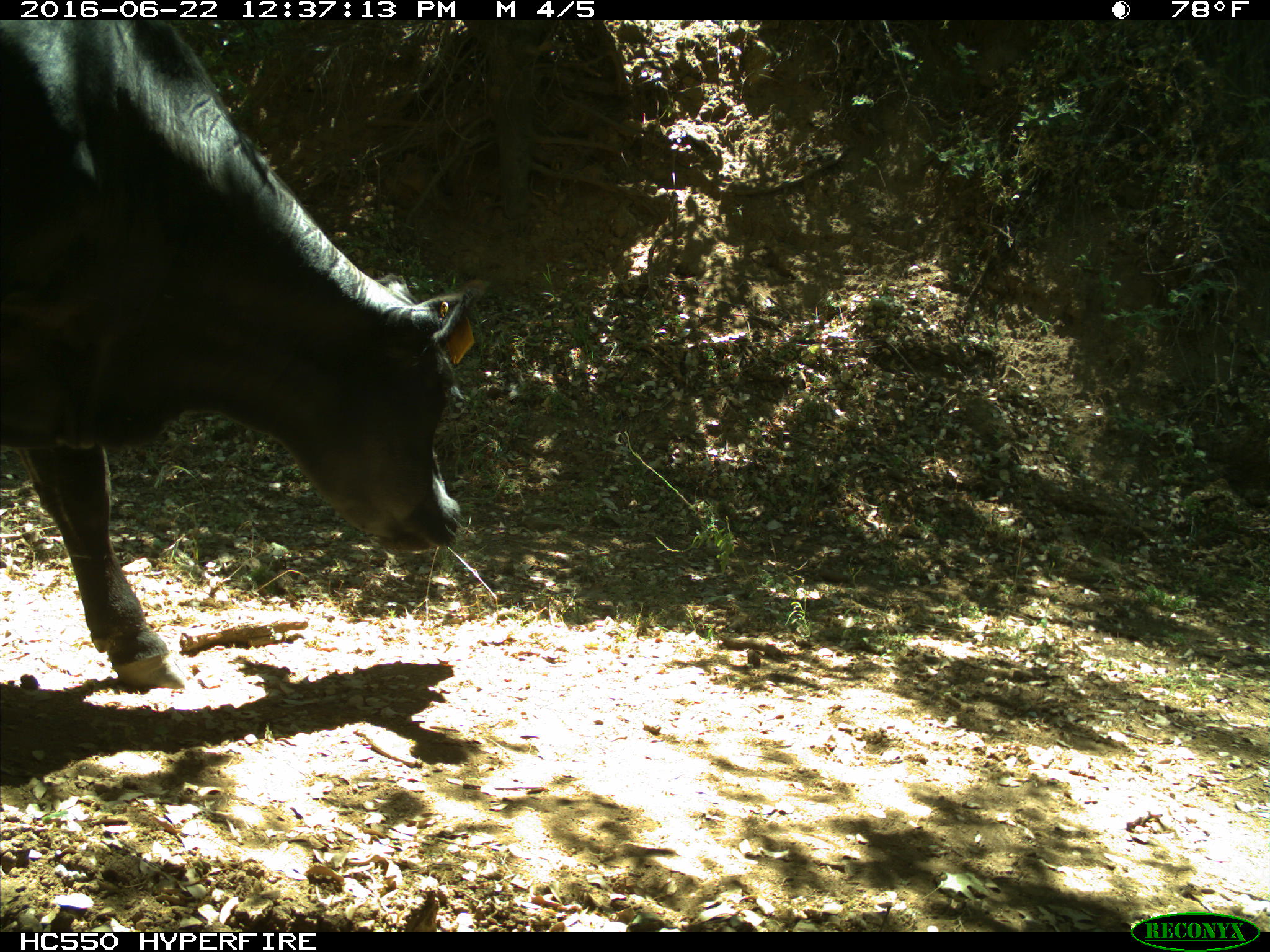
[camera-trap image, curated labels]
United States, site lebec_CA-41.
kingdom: Animalia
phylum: Chordata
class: Mammalia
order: Artiodactyla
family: Bovidae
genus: Bos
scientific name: Bos taurus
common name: domestic cow